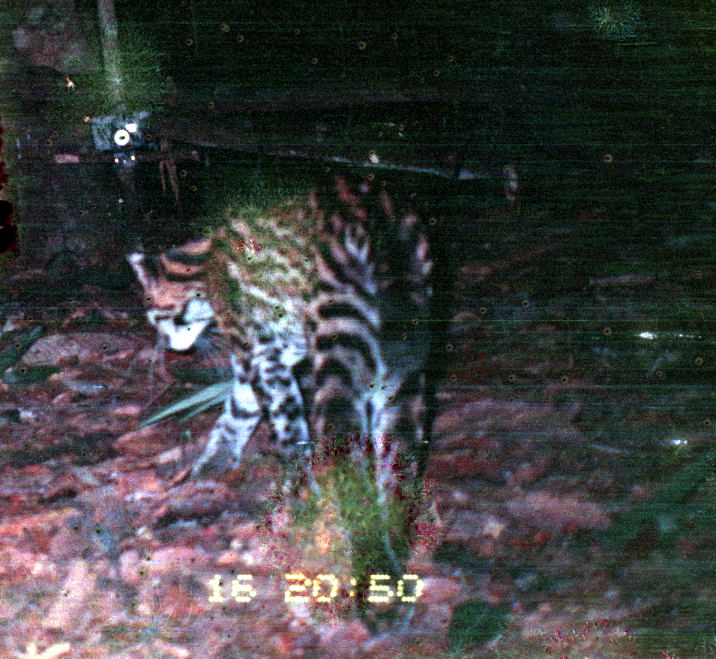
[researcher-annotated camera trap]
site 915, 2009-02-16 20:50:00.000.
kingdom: Animalia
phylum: Chordata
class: Mammalia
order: Carnivora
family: Felidae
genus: Leopardus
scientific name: Leopardus pardalis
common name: ocelot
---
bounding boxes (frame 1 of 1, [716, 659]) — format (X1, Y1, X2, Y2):
leopardus pardalis: (123, 169, 454, 636)